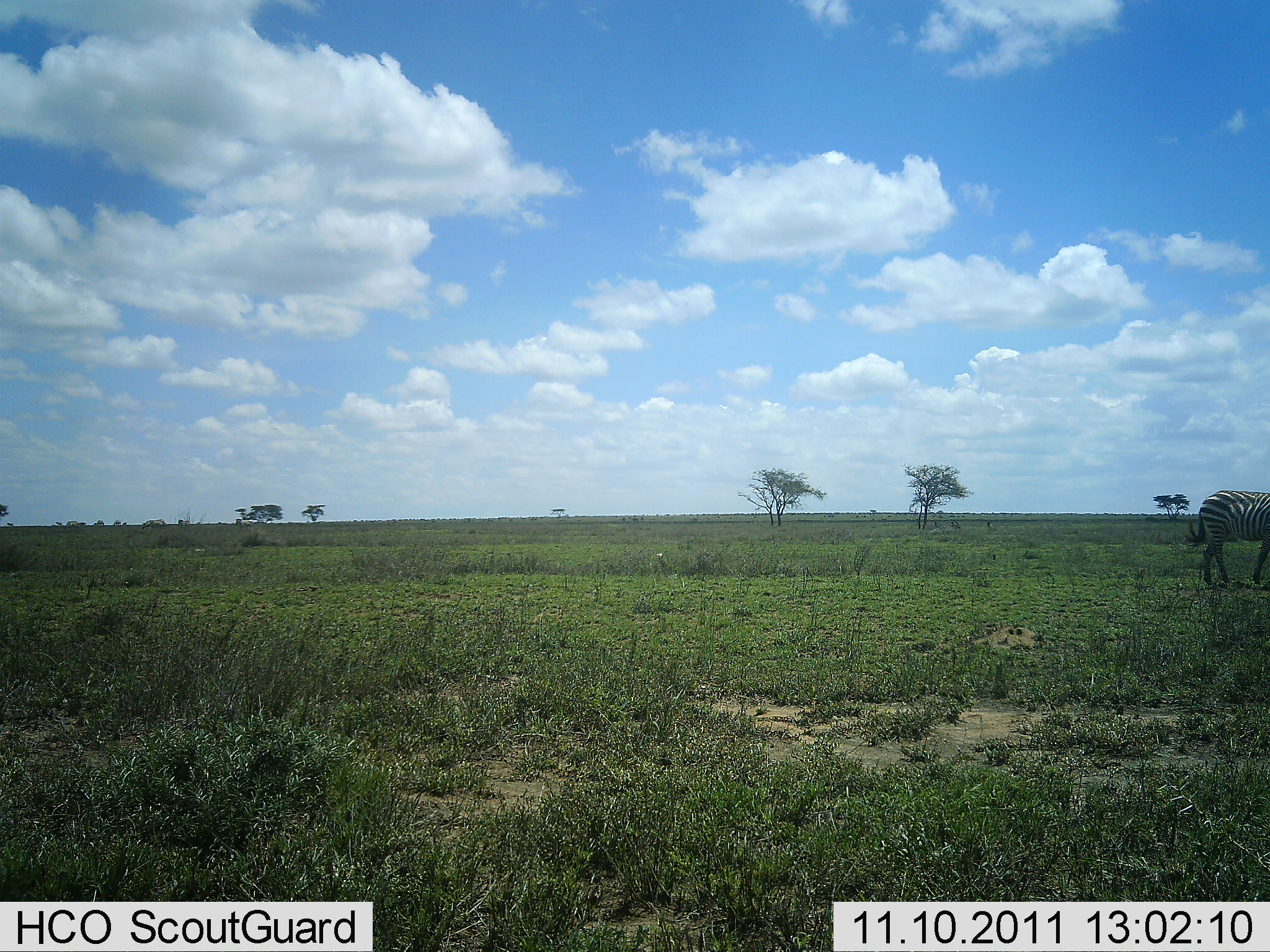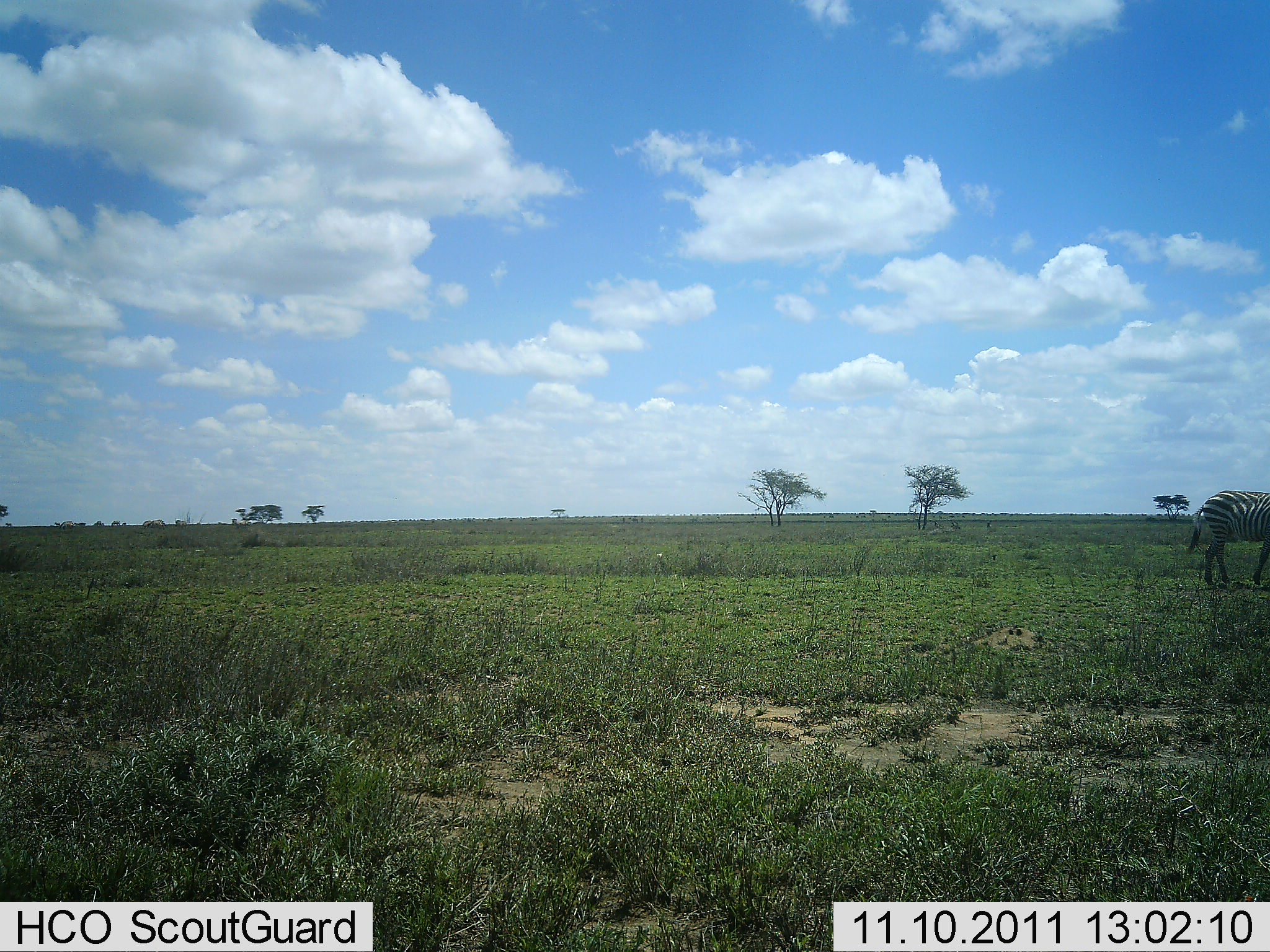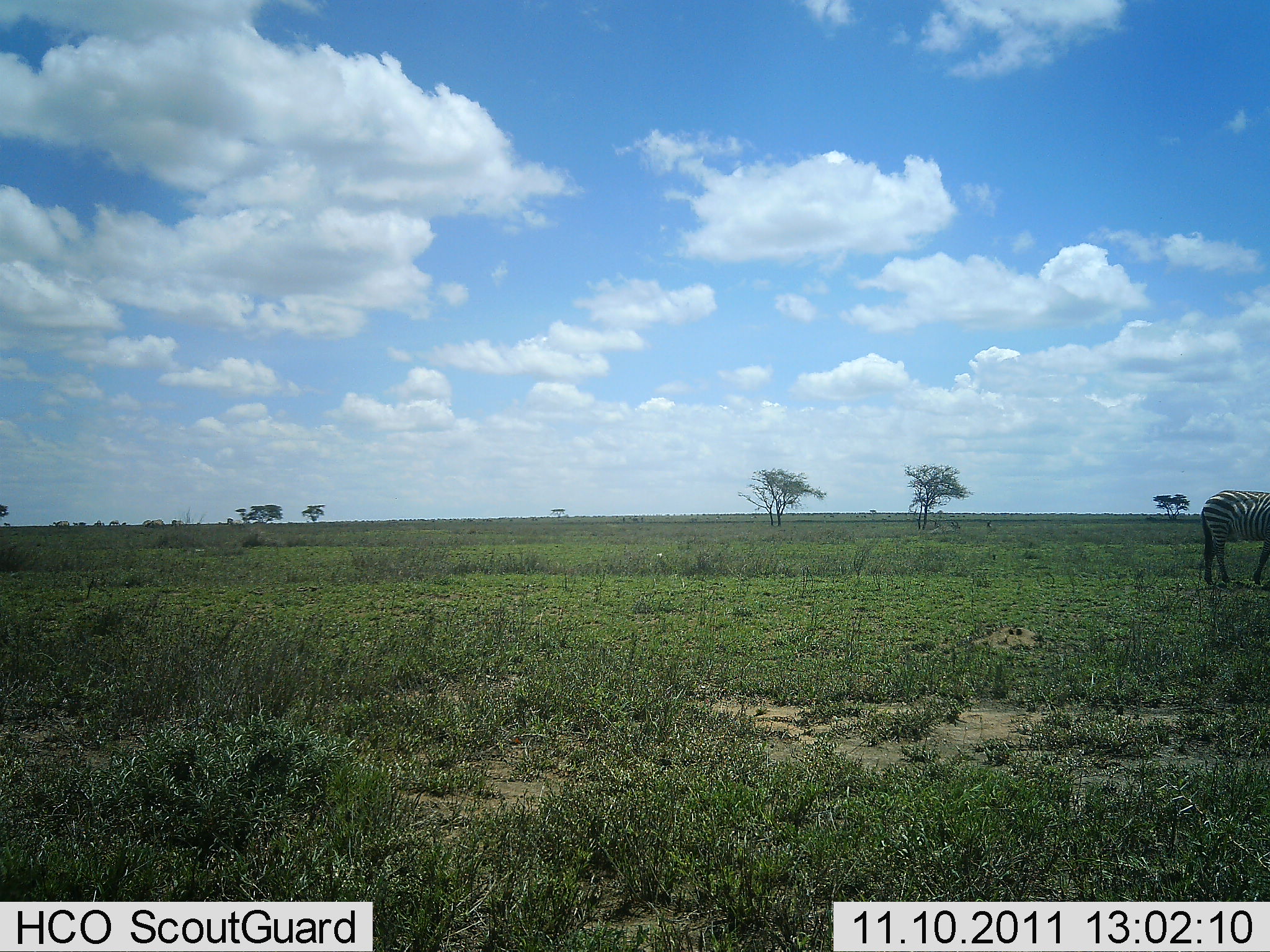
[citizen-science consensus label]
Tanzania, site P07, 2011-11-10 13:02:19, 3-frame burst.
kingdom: Animalia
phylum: Chordata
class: Mammalia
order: Perissodactyla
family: Equidae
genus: Equus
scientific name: Equus quagga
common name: plains zebra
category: zebra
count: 1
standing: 79%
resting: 0%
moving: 21%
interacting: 0%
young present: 0%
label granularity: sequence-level